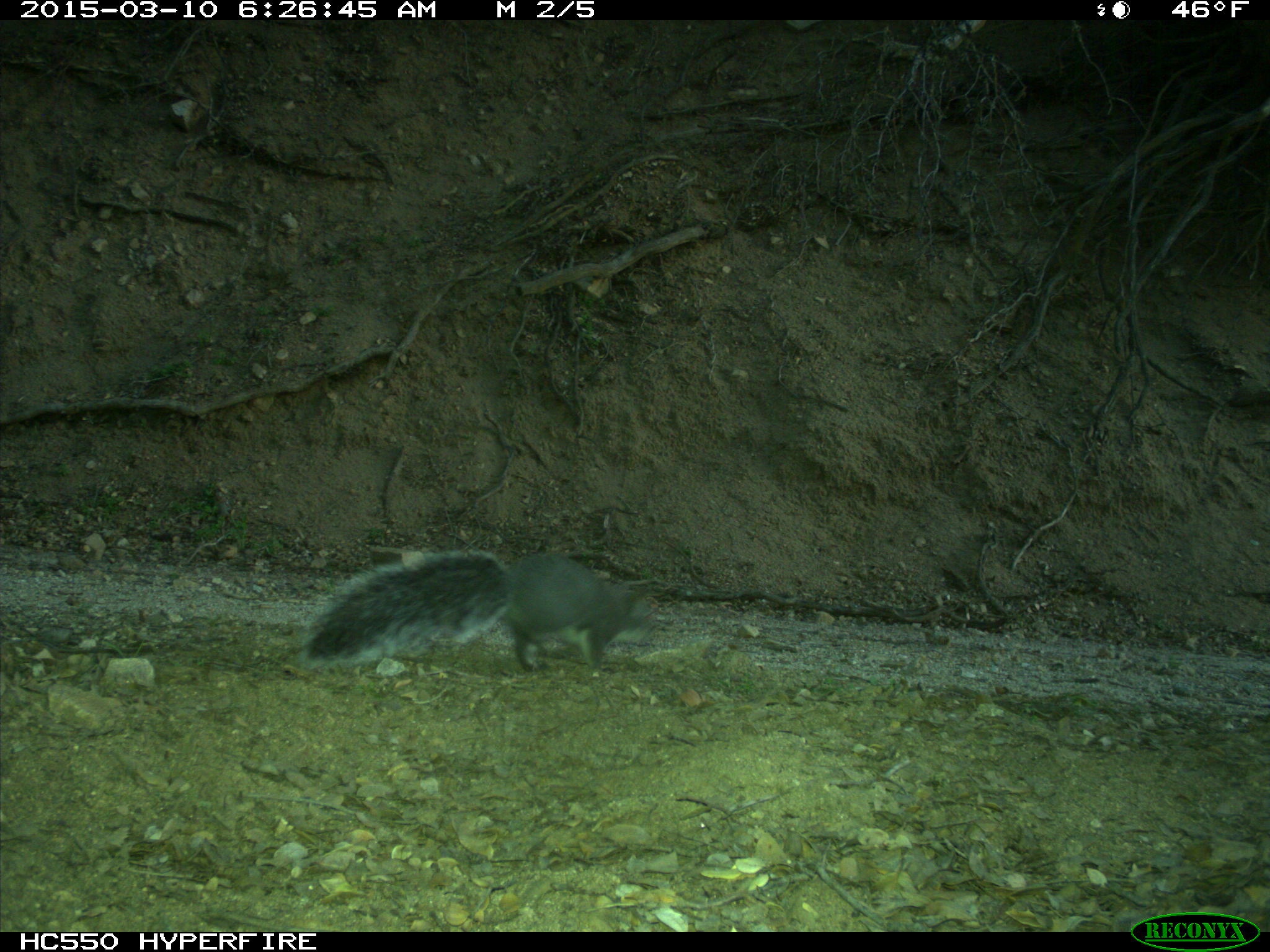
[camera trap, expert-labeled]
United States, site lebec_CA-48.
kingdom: Animalia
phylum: Chordata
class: Mammalia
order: Rodentia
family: Sciuridae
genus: Sciurus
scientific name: Sciurus carolinensis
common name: eastern gray squirrel